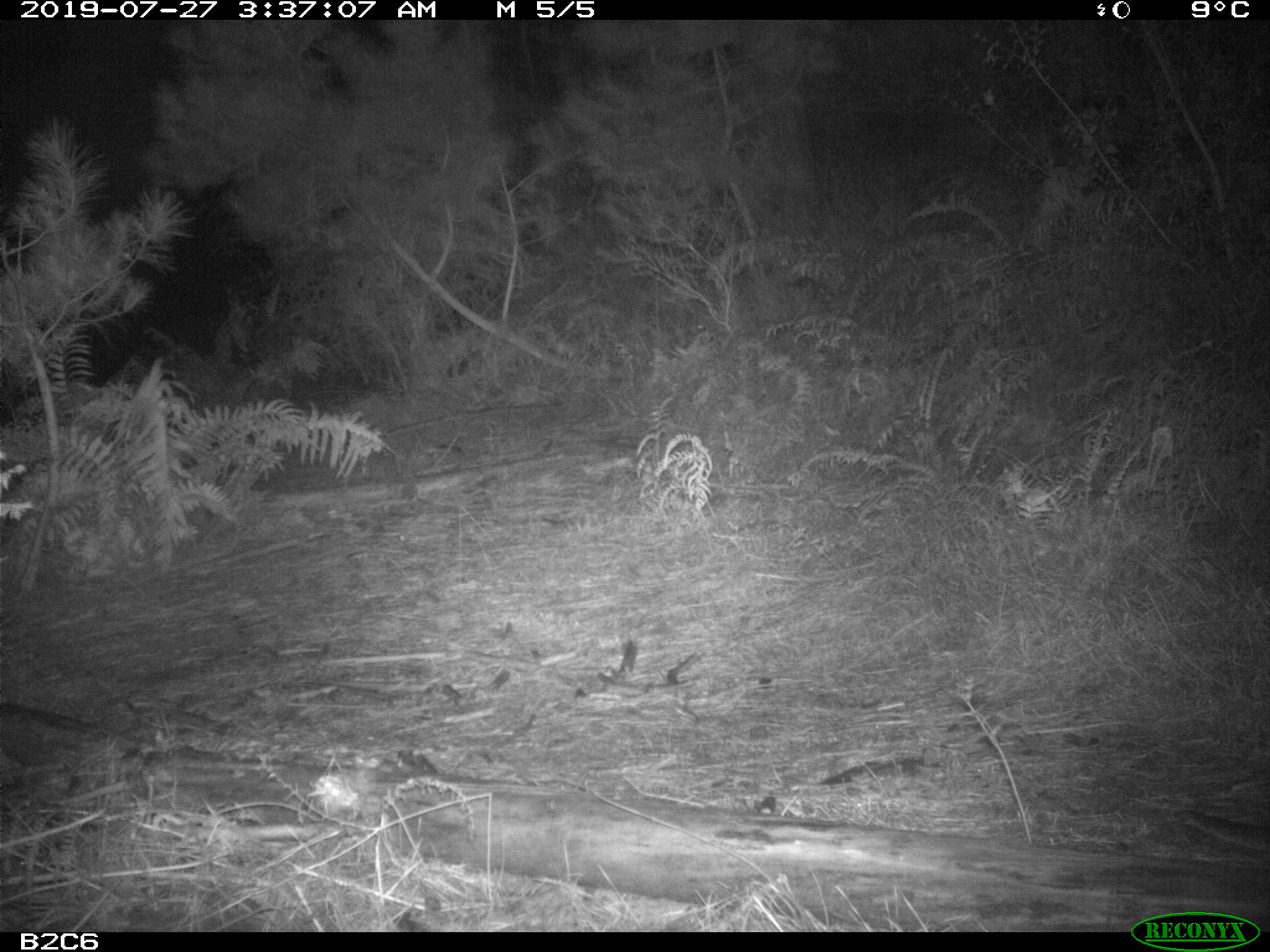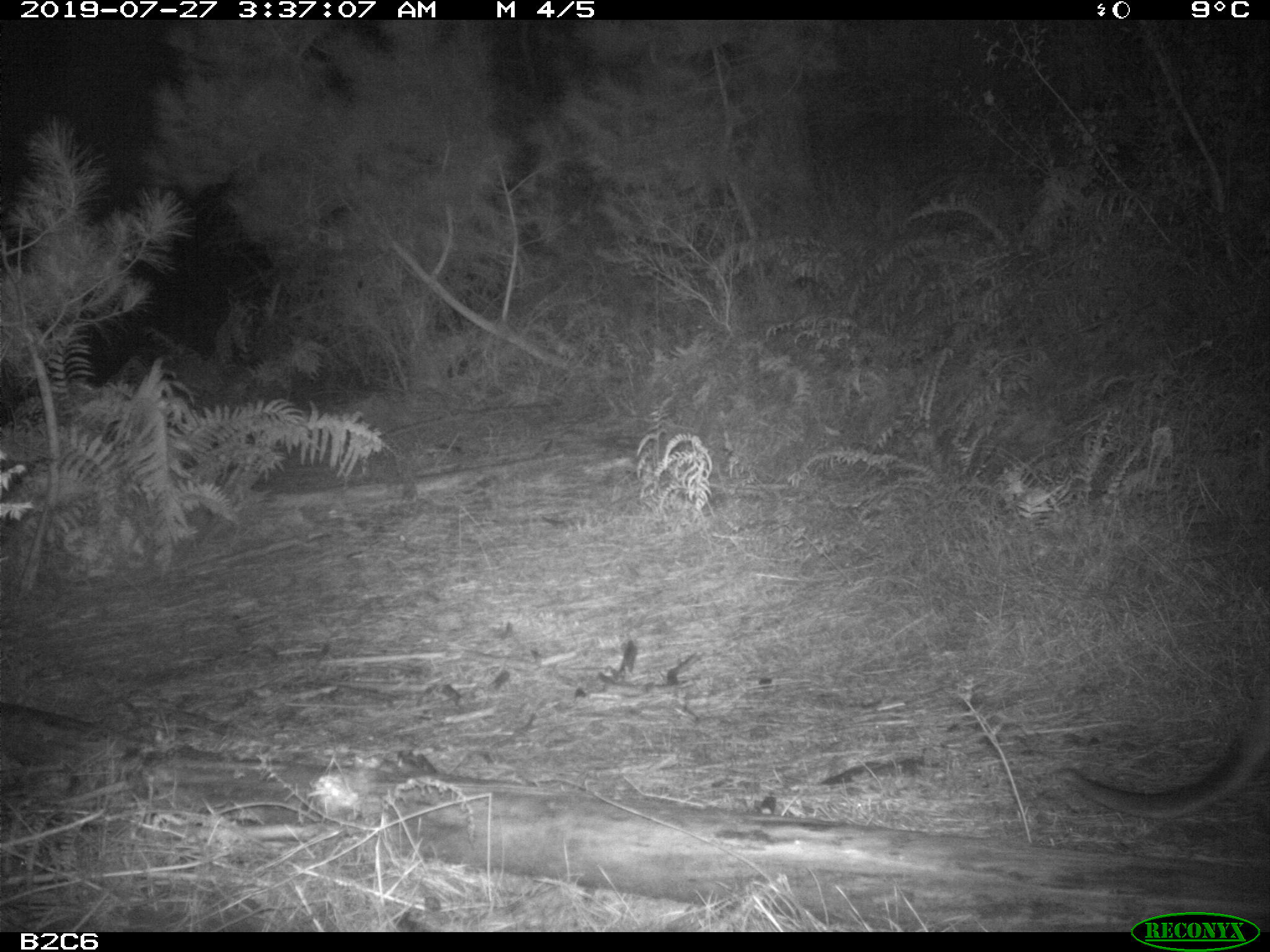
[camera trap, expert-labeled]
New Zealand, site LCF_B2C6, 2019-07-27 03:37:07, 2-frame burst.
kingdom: Animalia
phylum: Chordata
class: Mammalia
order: Diprotodontia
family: Macropodidae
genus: Notamacropus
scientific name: Notamacropus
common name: wallaby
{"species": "wallaby (Notamacropus)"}